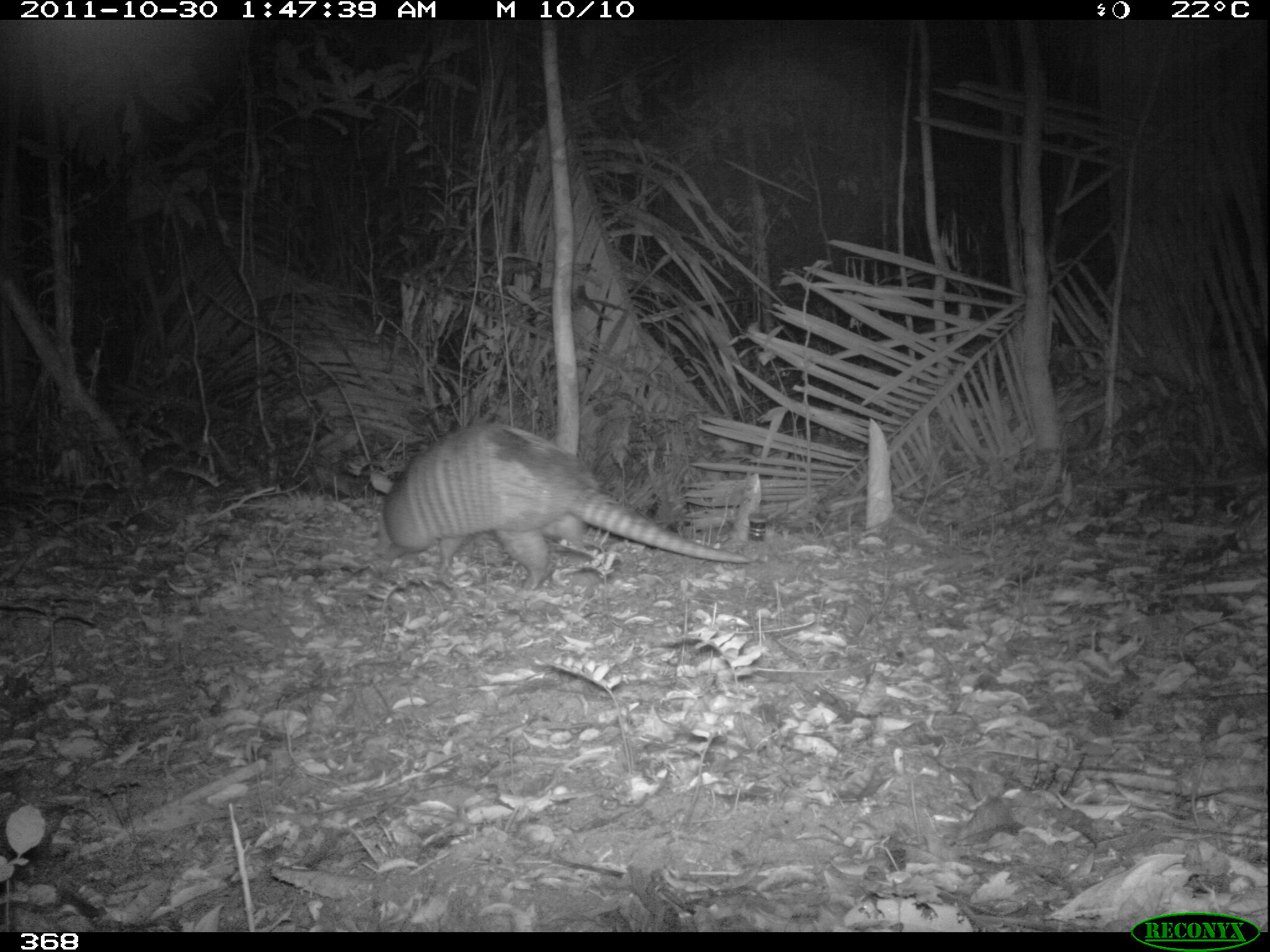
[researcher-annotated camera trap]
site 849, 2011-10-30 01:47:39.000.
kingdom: Animalia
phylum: Chordata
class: Mammalia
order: Cingulata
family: Dasypodidae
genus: Dasypus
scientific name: Dasypus novemcinctus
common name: nine-banded armadillo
Dasypus novemcinctus (nine-banded armadillo).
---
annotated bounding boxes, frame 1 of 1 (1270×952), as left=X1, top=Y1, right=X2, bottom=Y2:
dasypus novemcinctus: left=367, top=419, right=753, bottom=592